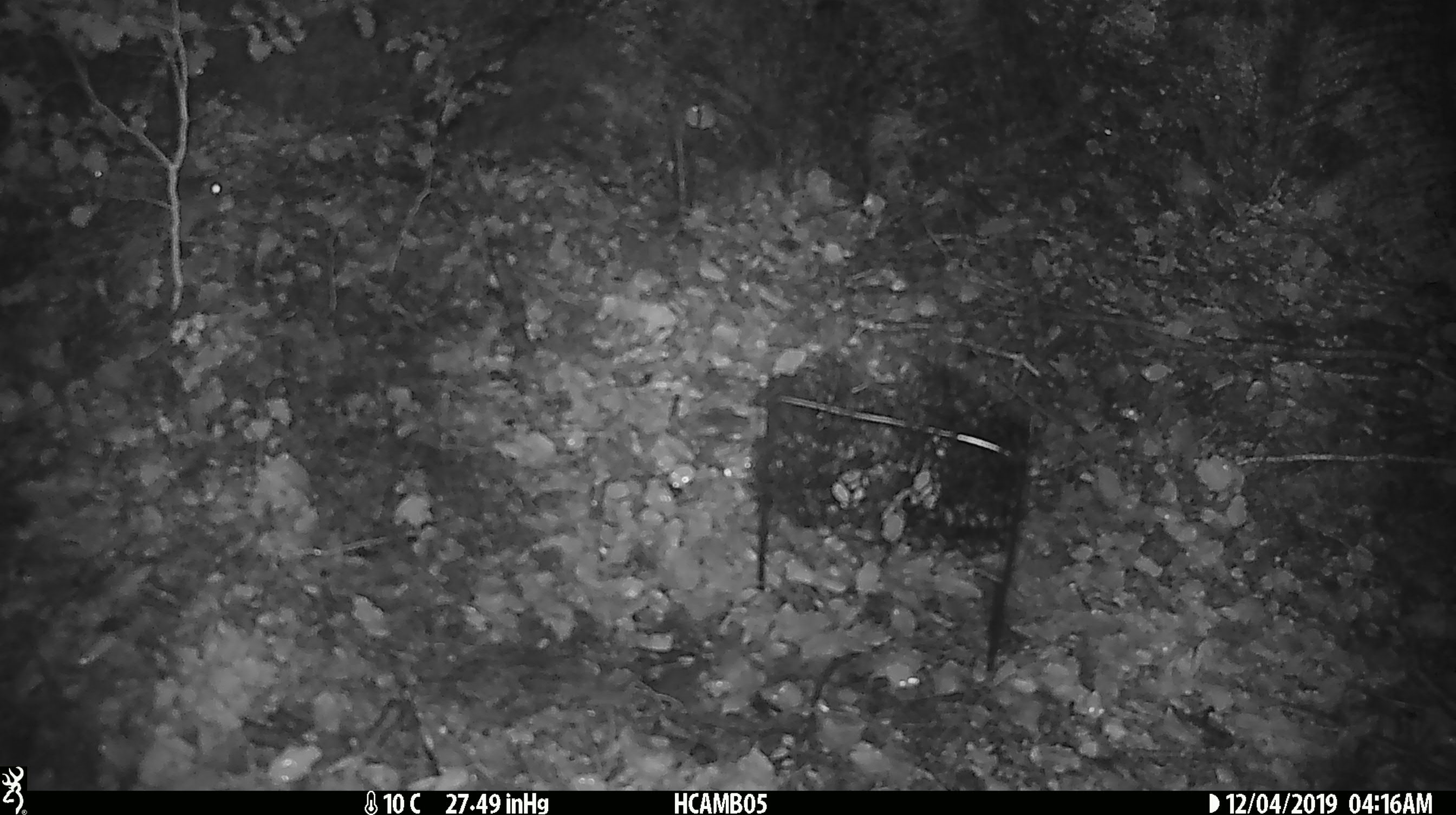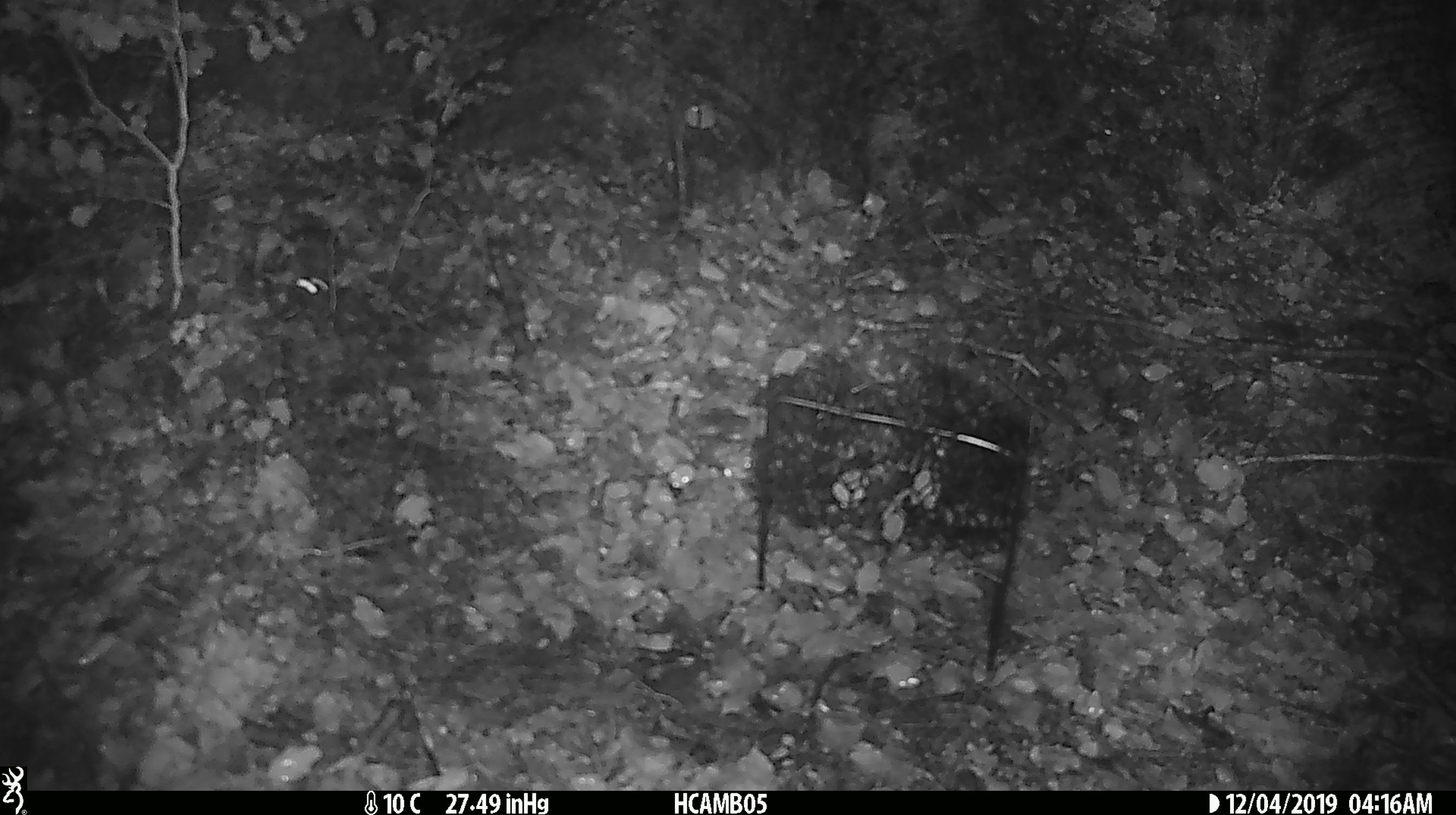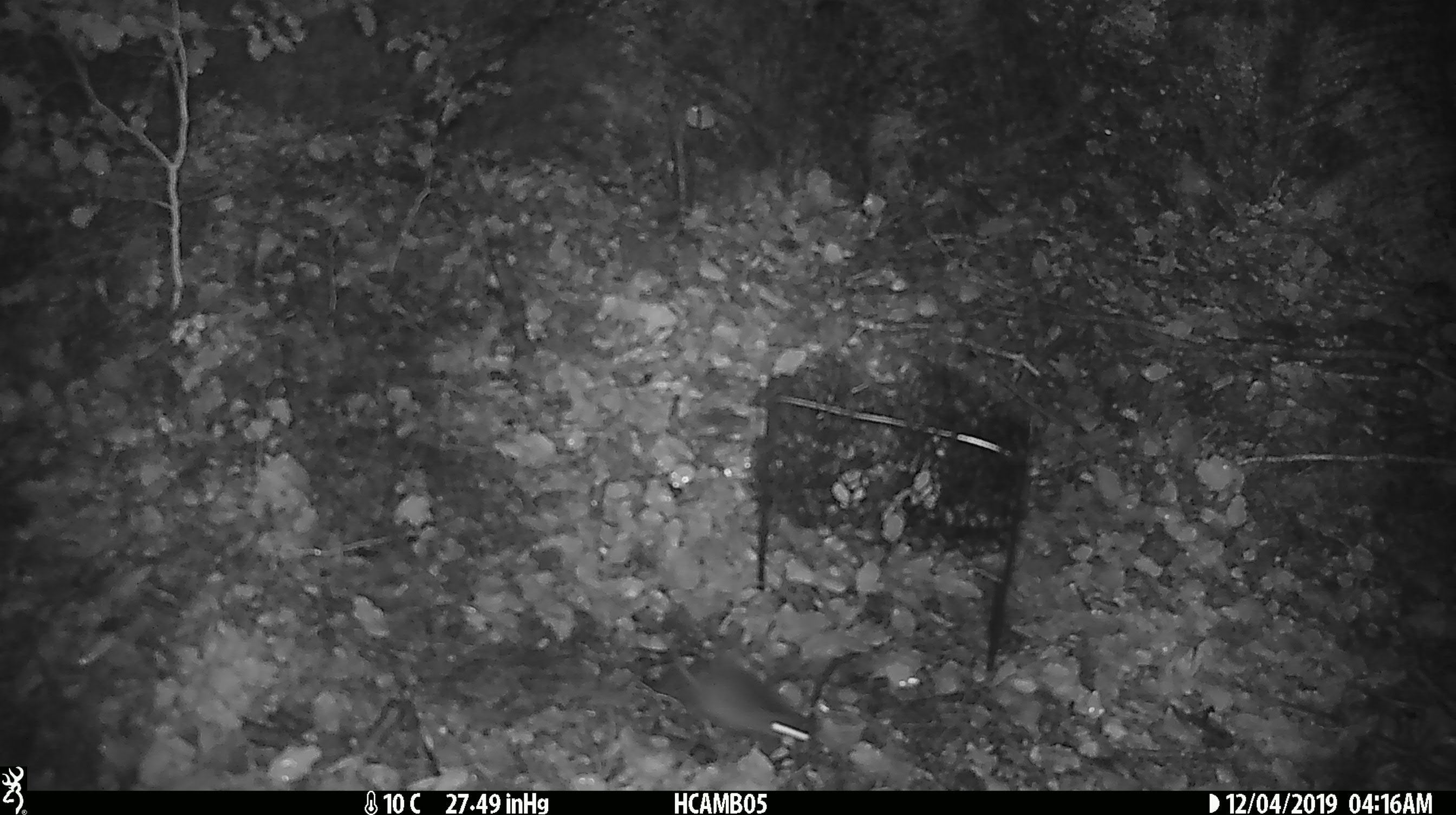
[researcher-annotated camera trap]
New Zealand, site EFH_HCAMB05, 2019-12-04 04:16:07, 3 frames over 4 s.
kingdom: Animalia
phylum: Chordata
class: Mammalia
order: Rodentia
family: Muridae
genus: Mus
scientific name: Mus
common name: mouse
Mouse (Mus).